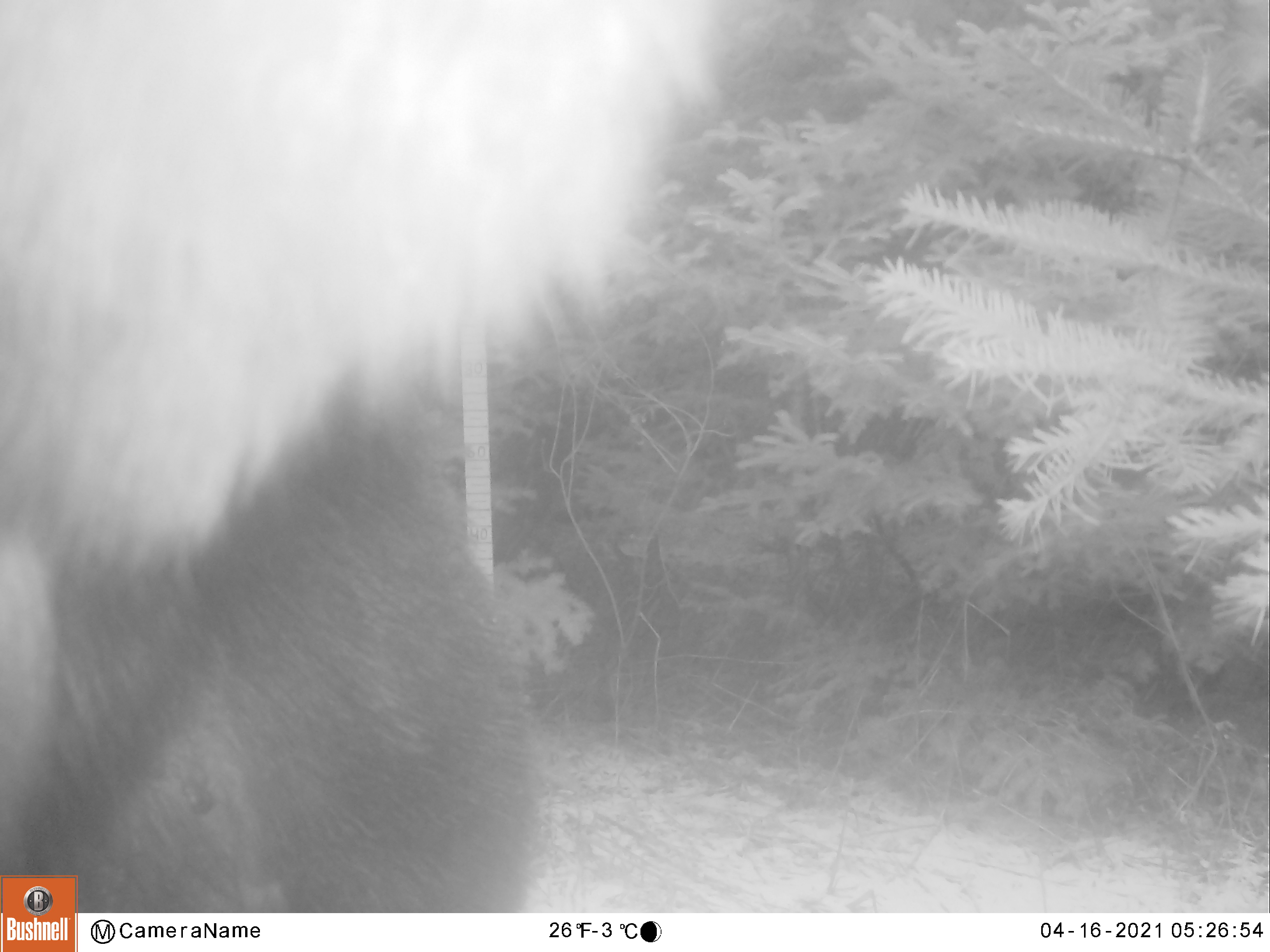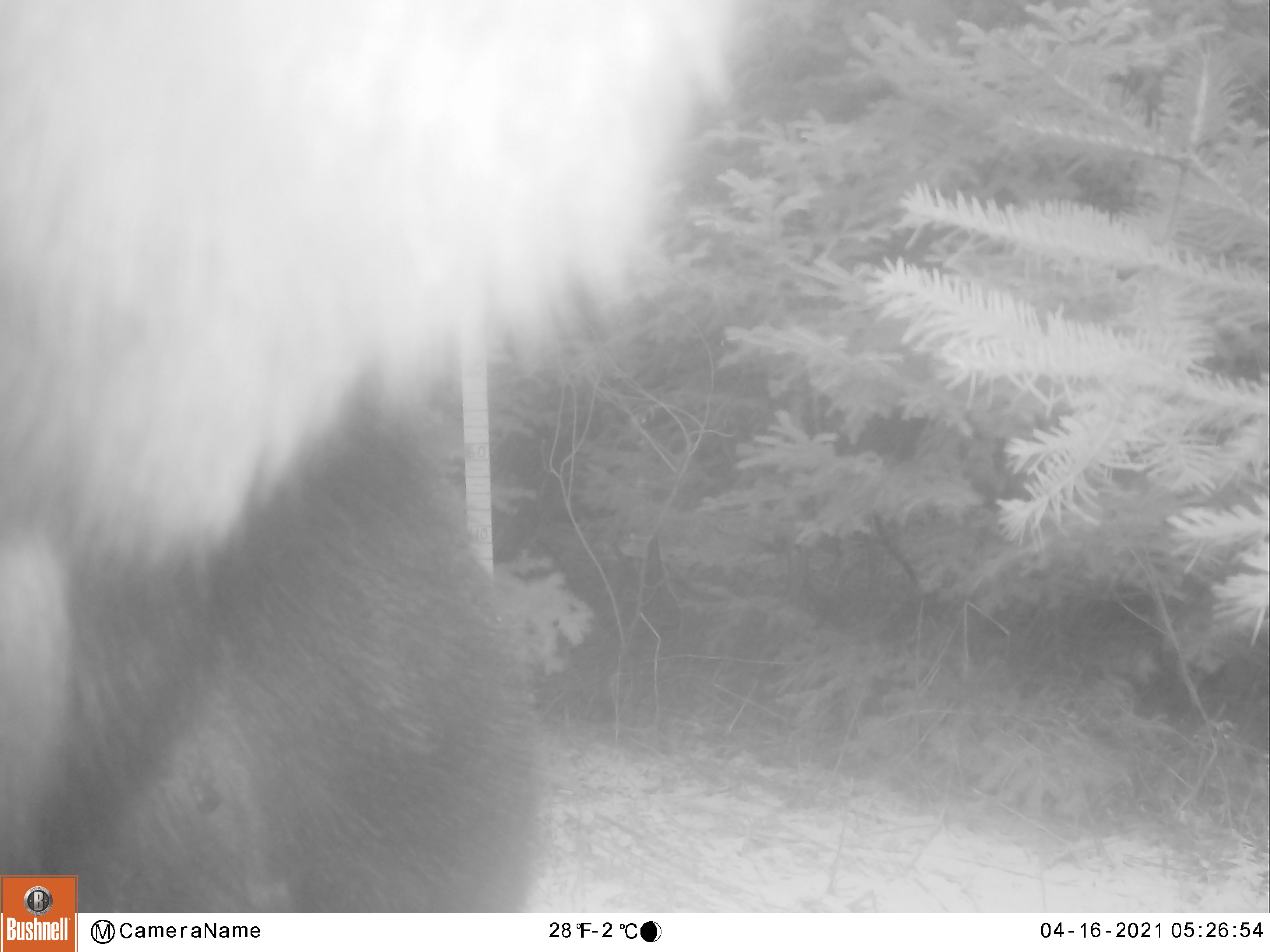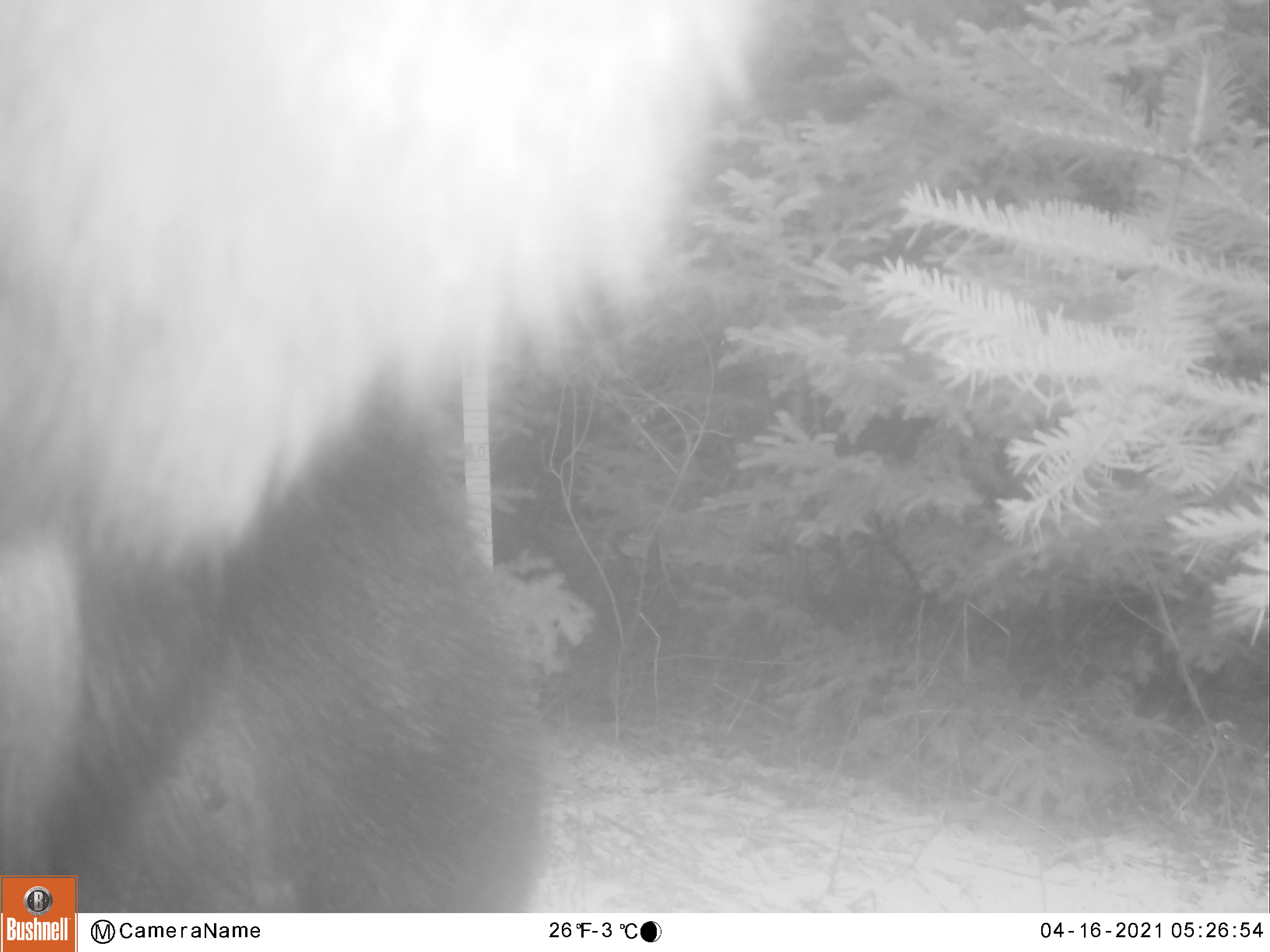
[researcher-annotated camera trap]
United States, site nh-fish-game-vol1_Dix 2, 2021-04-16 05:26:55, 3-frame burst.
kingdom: Animalia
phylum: Chordata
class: Mammalia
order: Artiodactyla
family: Cervidae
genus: Alces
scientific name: Alces alces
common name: moose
Moose (Alces alces).